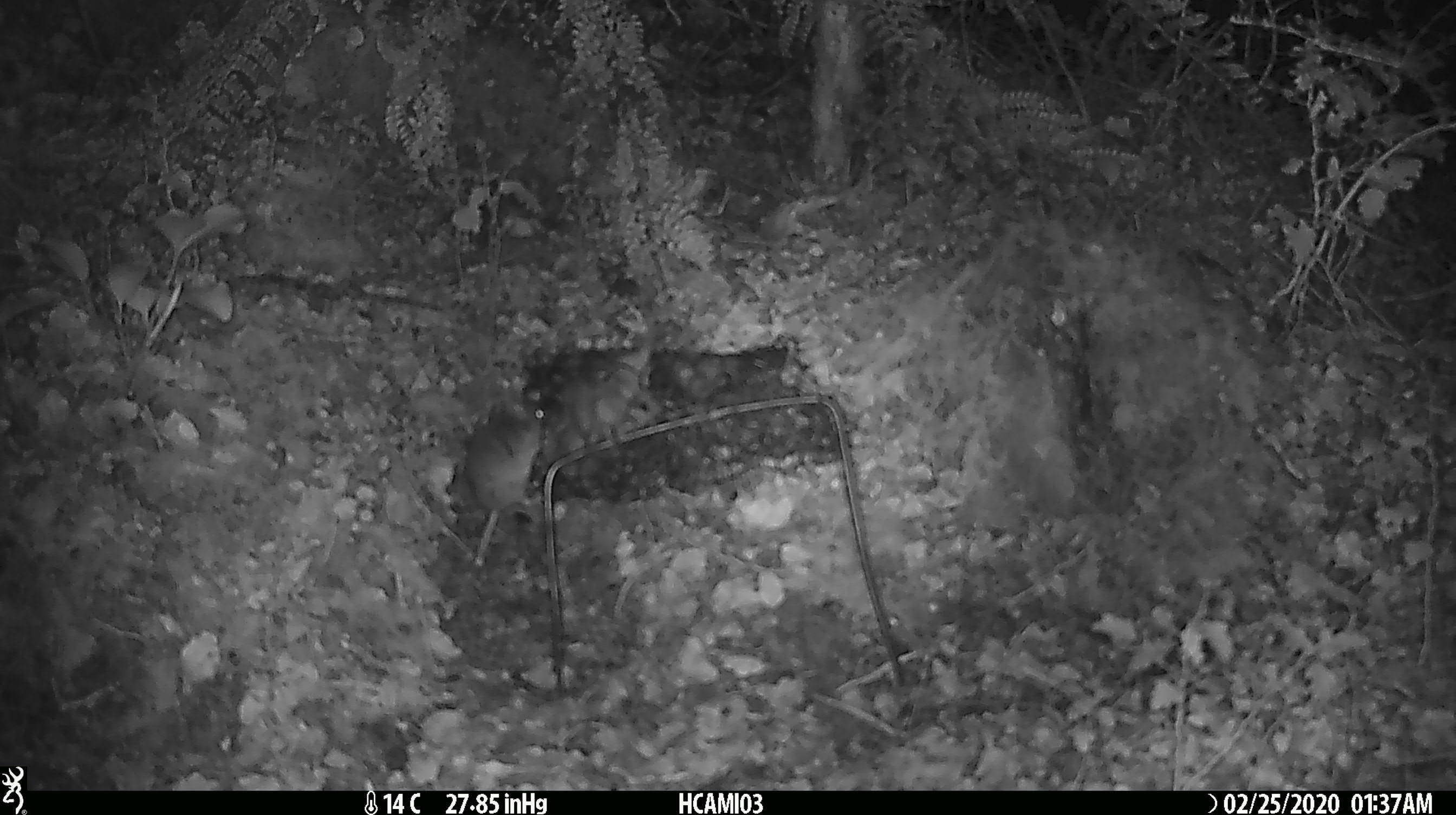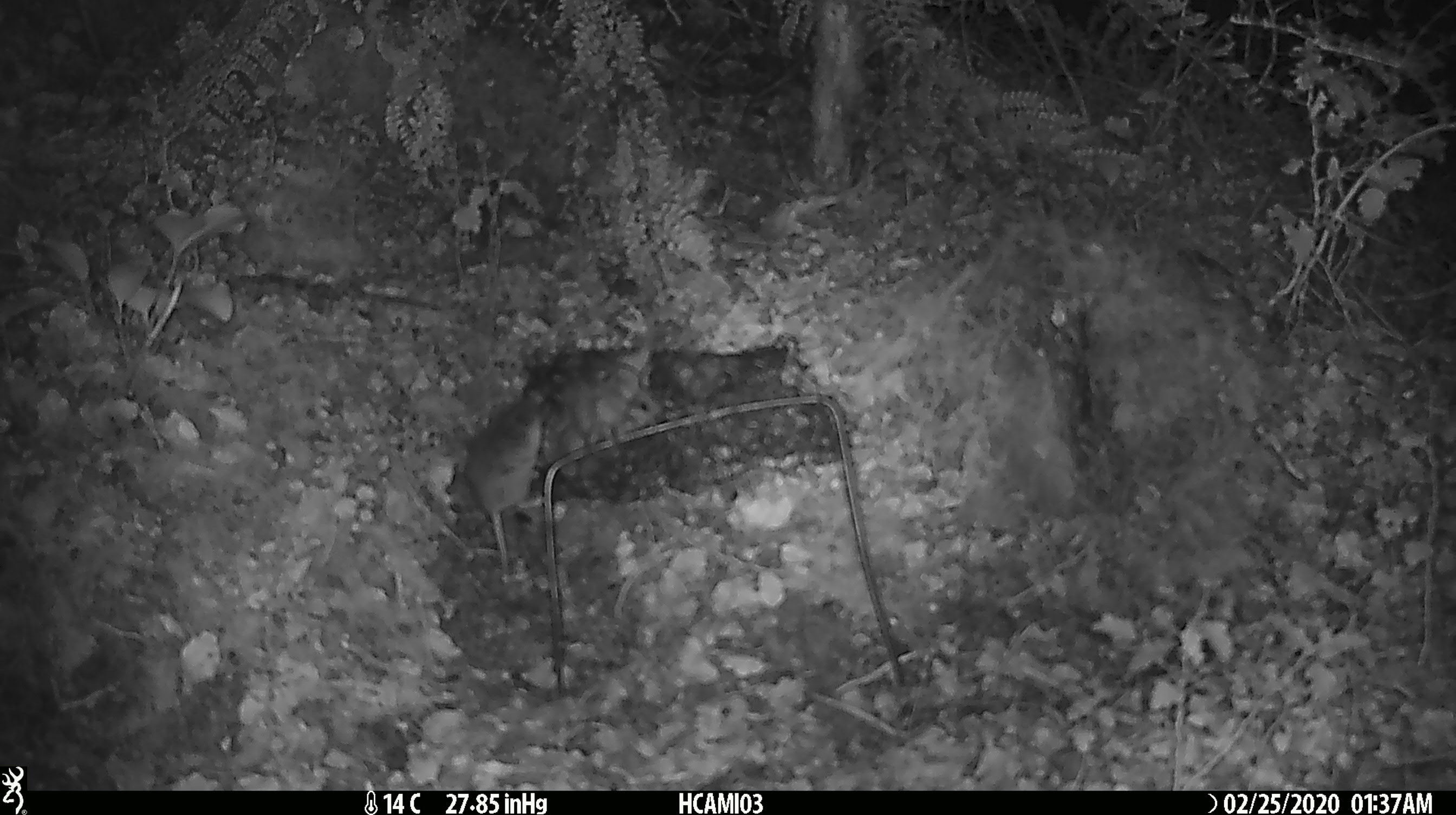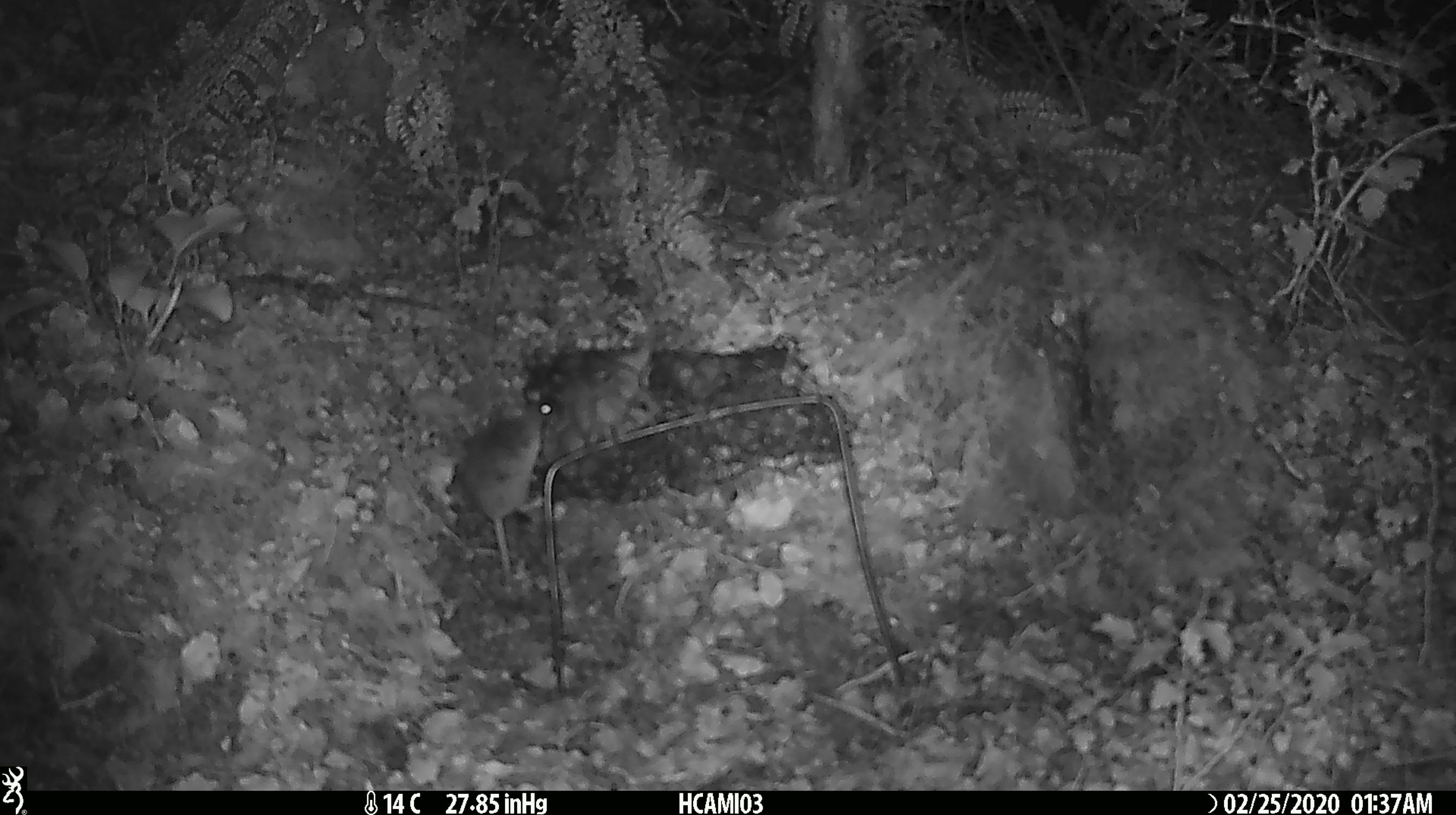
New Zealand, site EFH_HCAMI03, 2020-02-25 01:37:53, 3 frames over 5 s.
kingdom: Animalia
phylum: Chordata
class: Mammalia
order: Rodentia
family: Muridae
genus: Mus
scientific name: Mus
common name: mouse